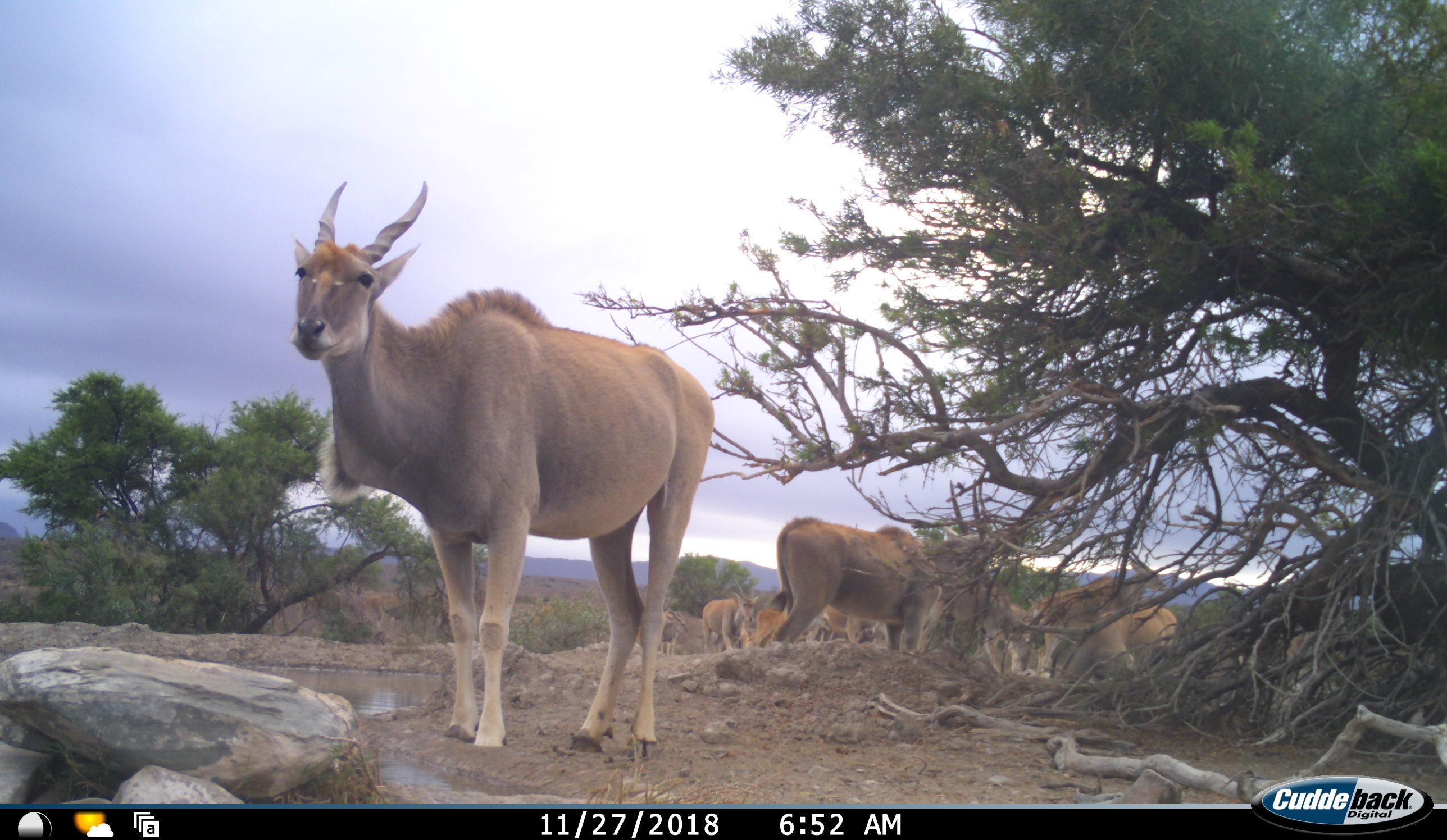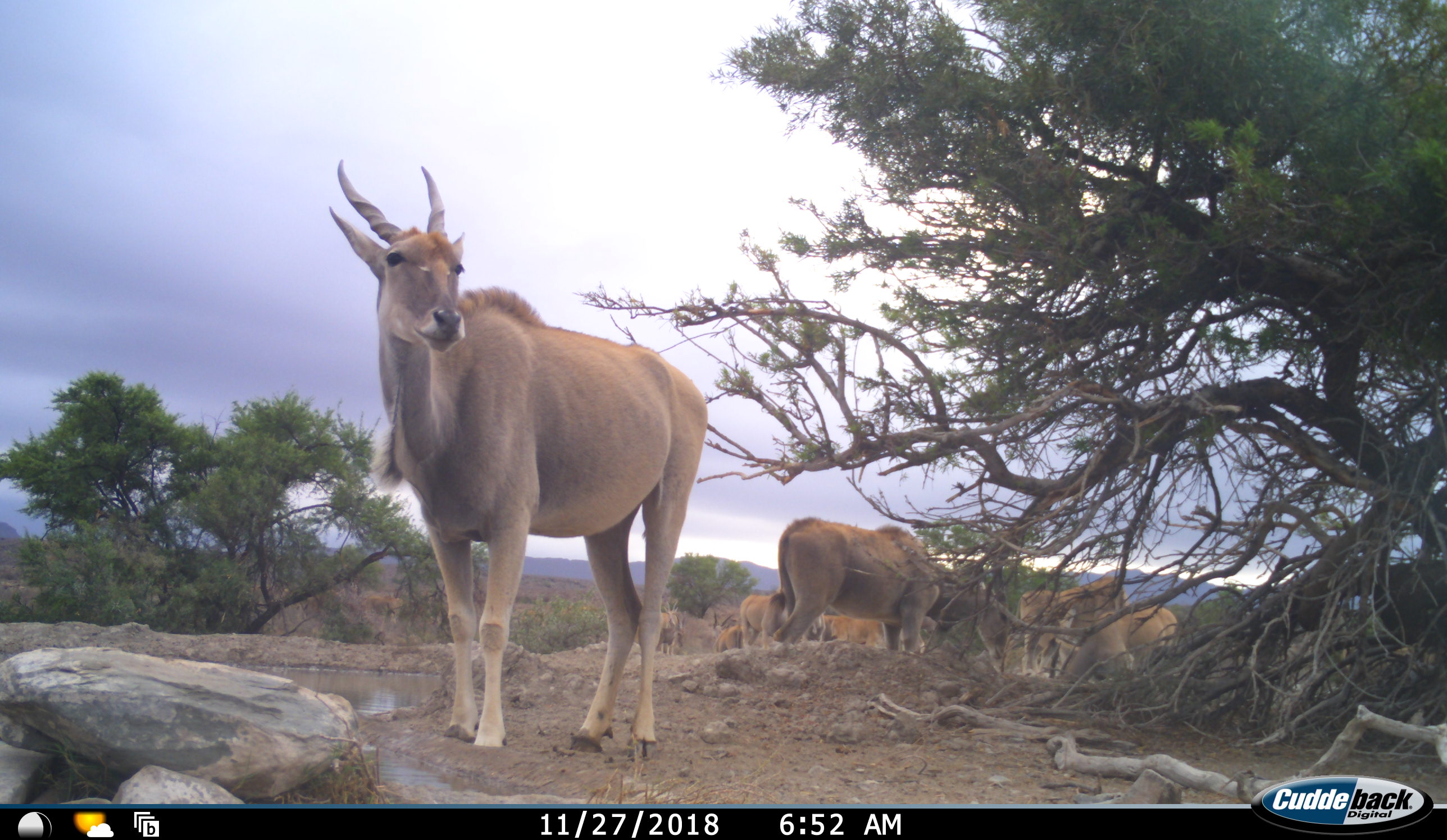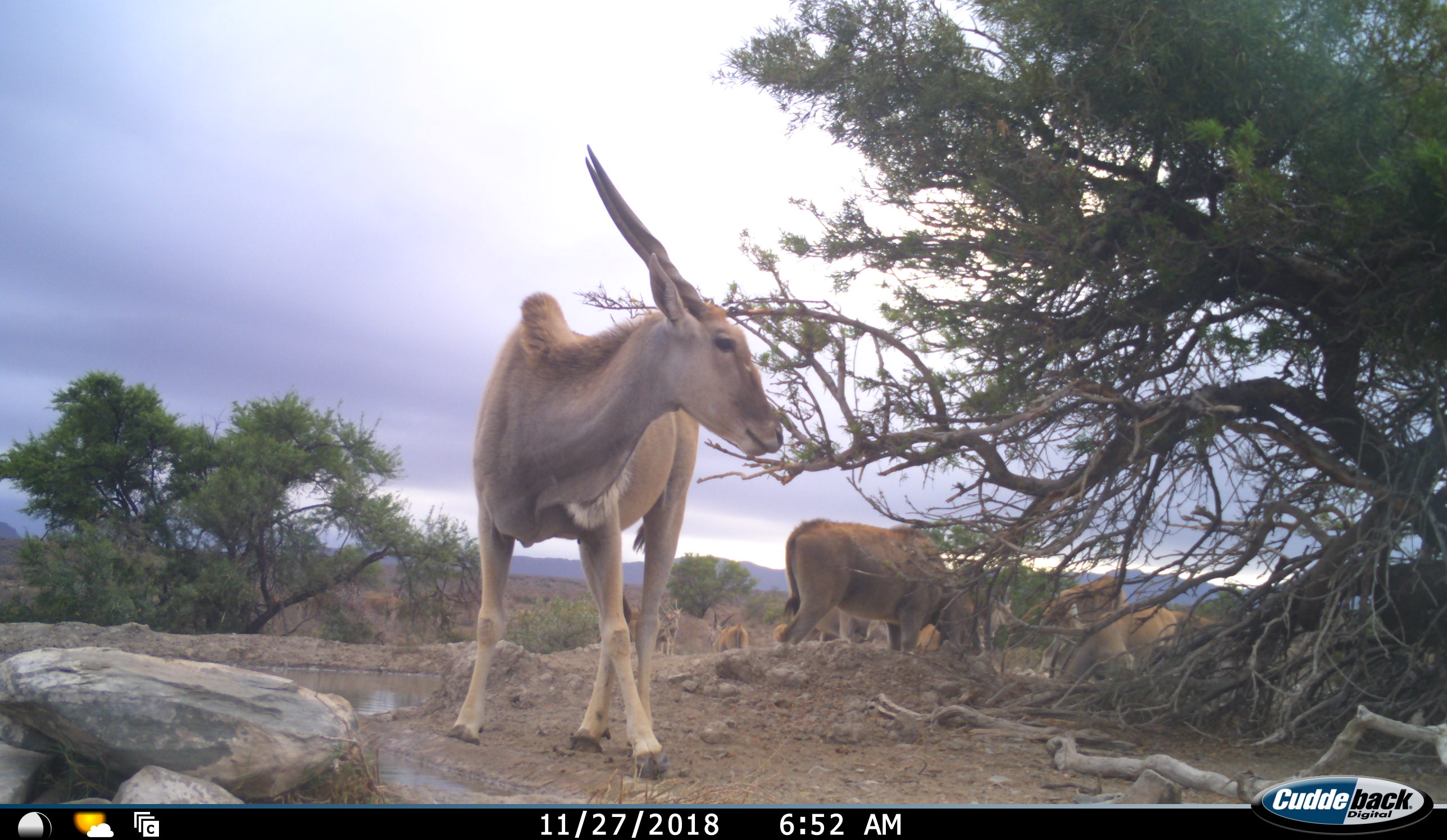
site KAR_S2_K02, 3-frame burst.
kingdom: Animalia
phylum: Chordata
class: Mammalia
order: Artiodactyla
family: Bovidae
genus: Tragelaphus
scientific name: Tragelaphus oryx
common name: eland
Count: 11-50.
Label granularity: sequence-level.